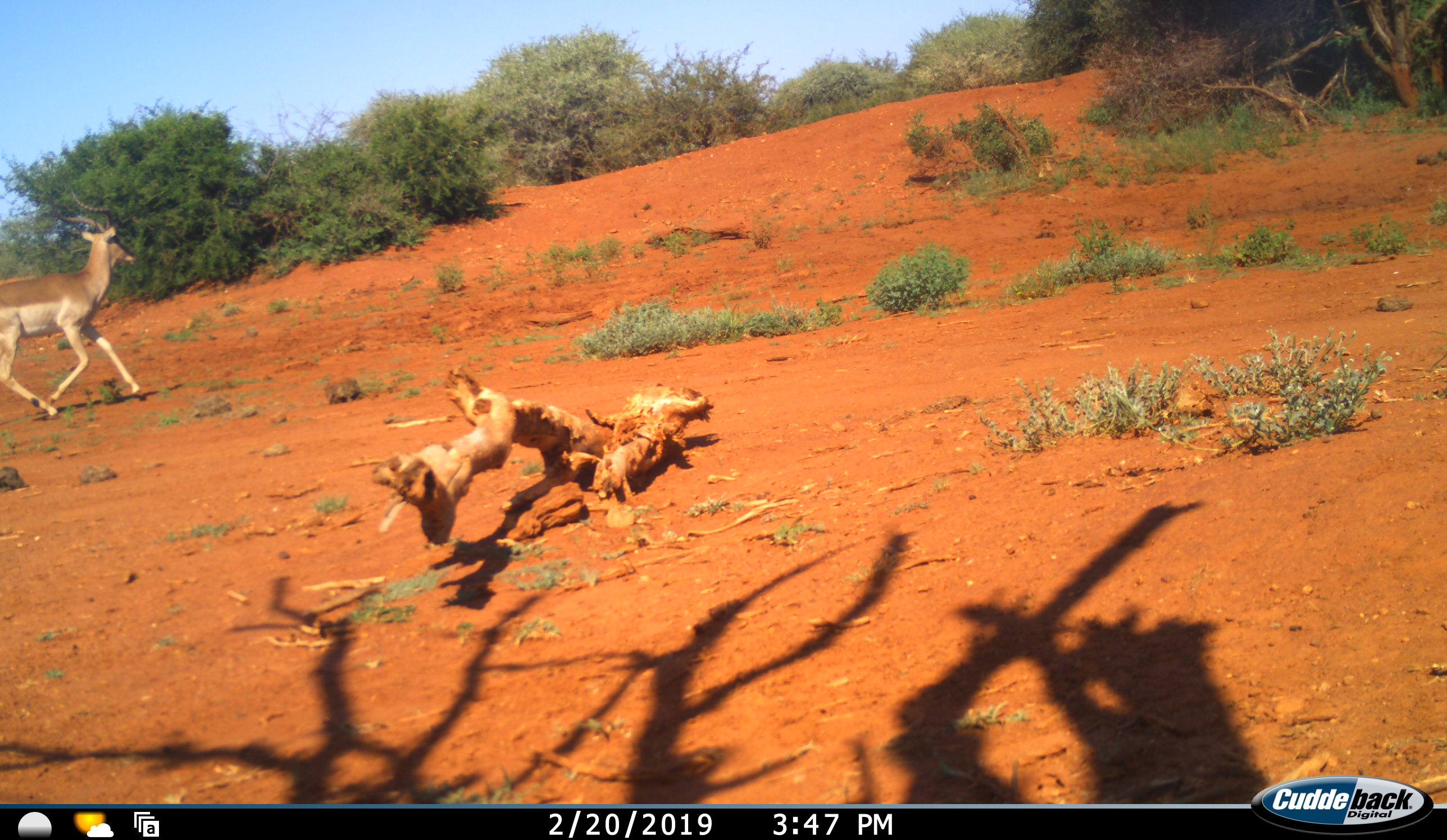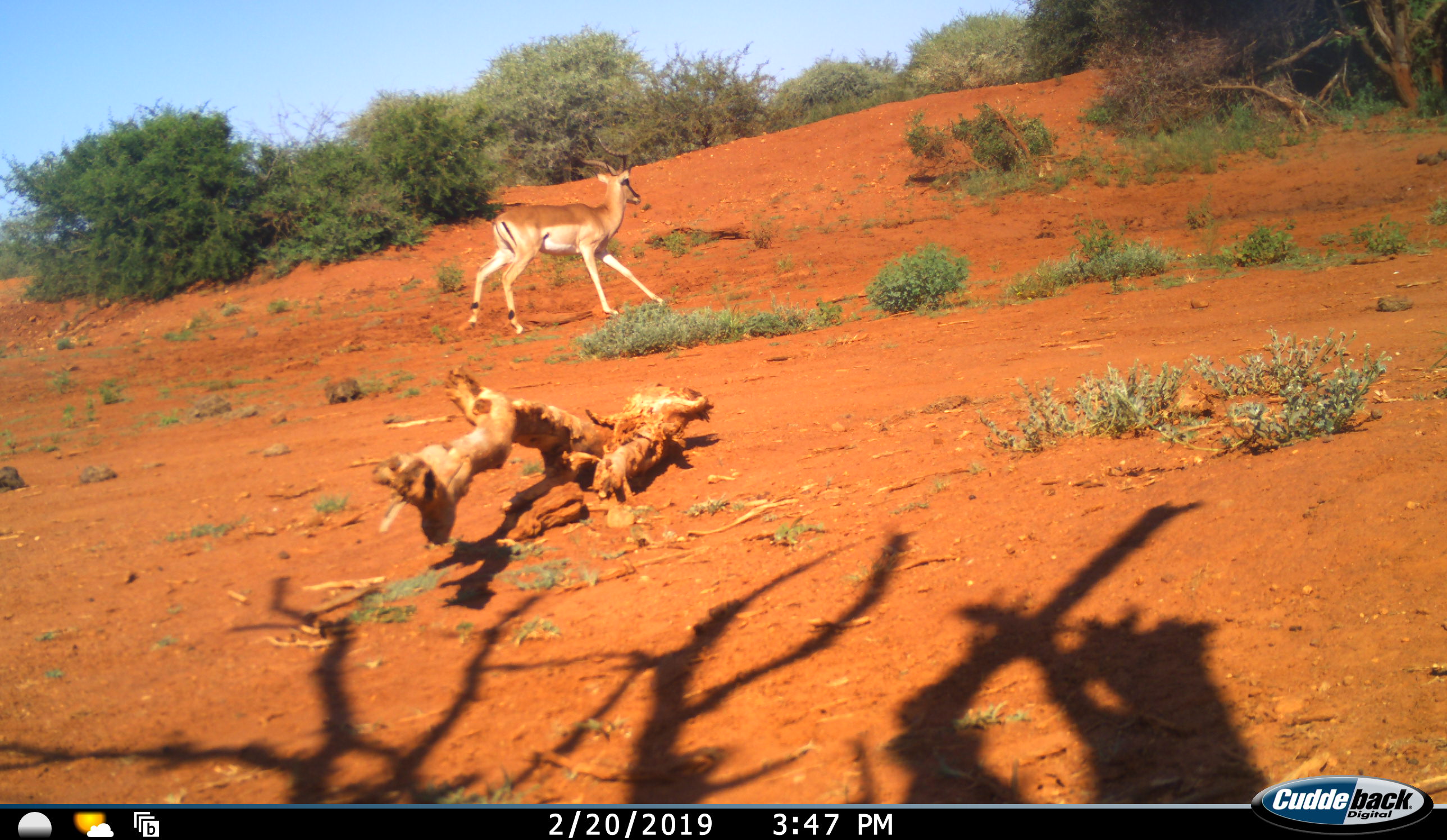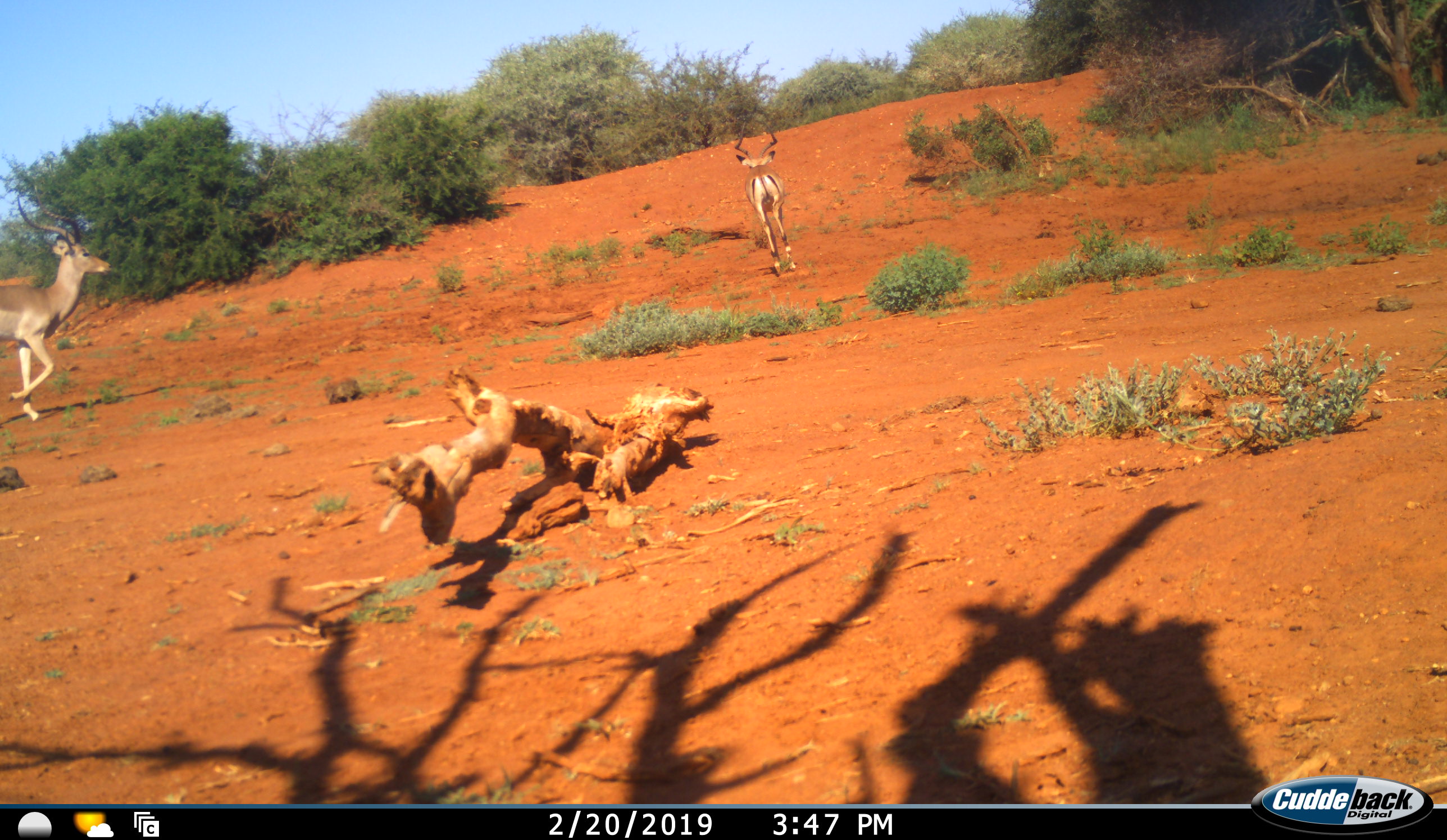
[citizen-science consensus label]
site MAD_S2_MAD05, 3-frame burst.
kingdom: Animalia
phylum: Chordata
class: Mammalia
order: Artiodactyla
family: Bovidae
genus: Aepyceros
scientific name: Aepyceros melampus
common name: impala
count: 2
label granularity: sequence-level